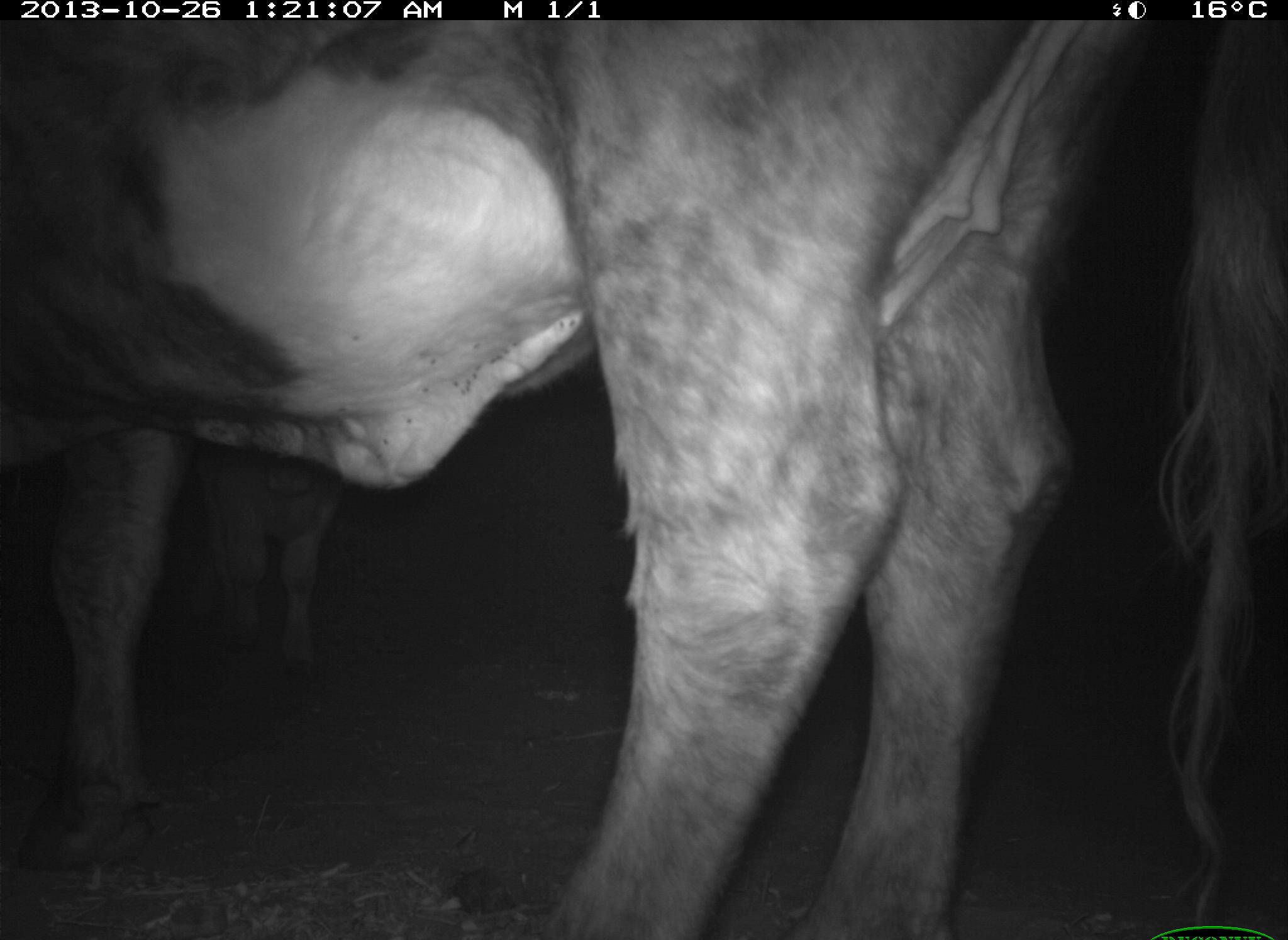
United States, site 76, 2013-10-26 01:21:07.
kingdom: Animalia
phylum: Chordata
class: Mammalia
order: Artiodactyla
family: Bovidae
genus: Bos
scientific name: Bos taurus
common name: cow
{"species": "cow (Bos taurus)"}